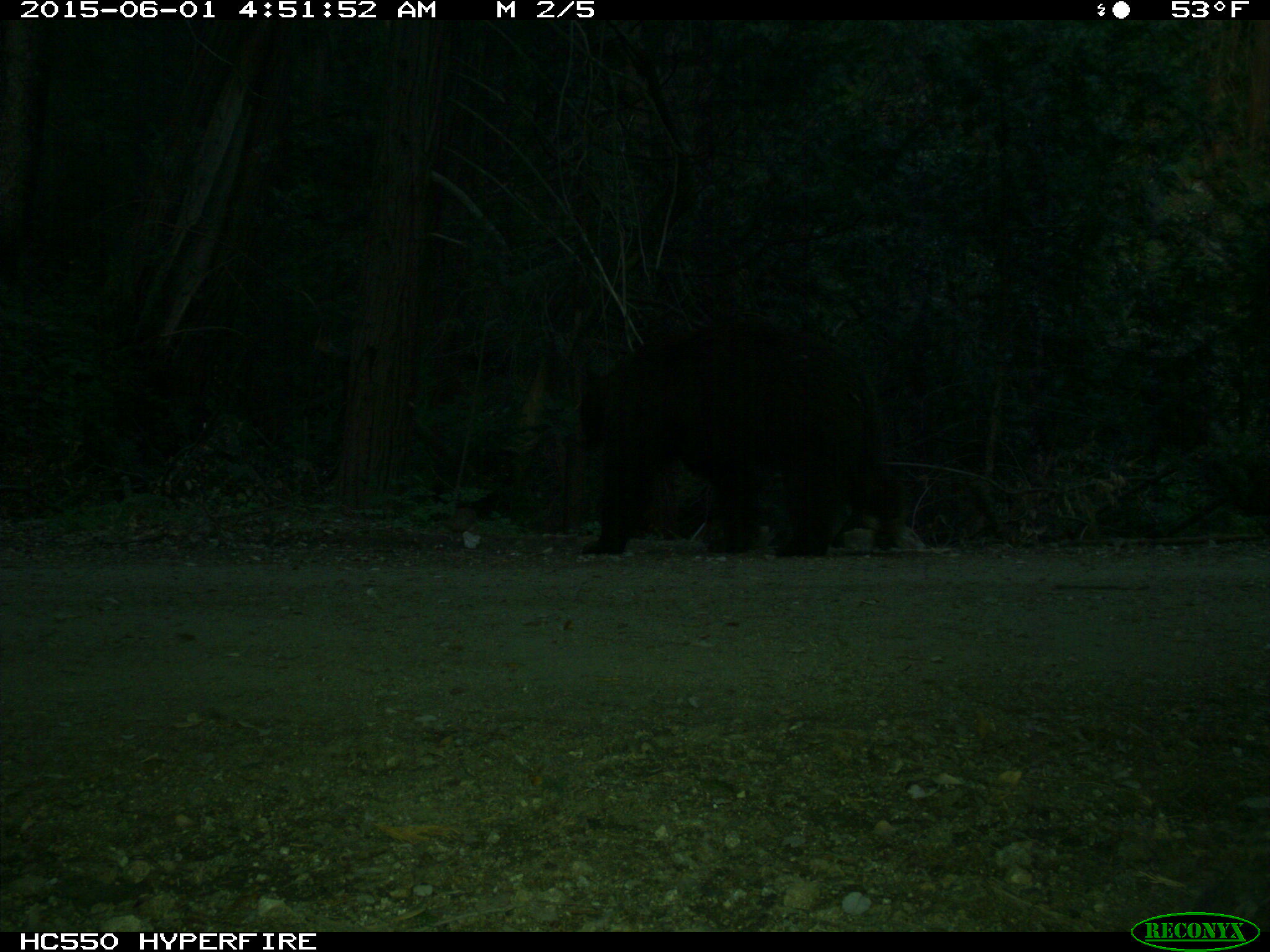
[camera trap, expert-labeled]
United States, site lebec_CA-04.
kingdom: Animalia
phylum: Chordata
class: Mammalia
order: Carnivora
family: Ursidae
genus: Ursus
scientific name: Ursus americanus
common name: american black bear